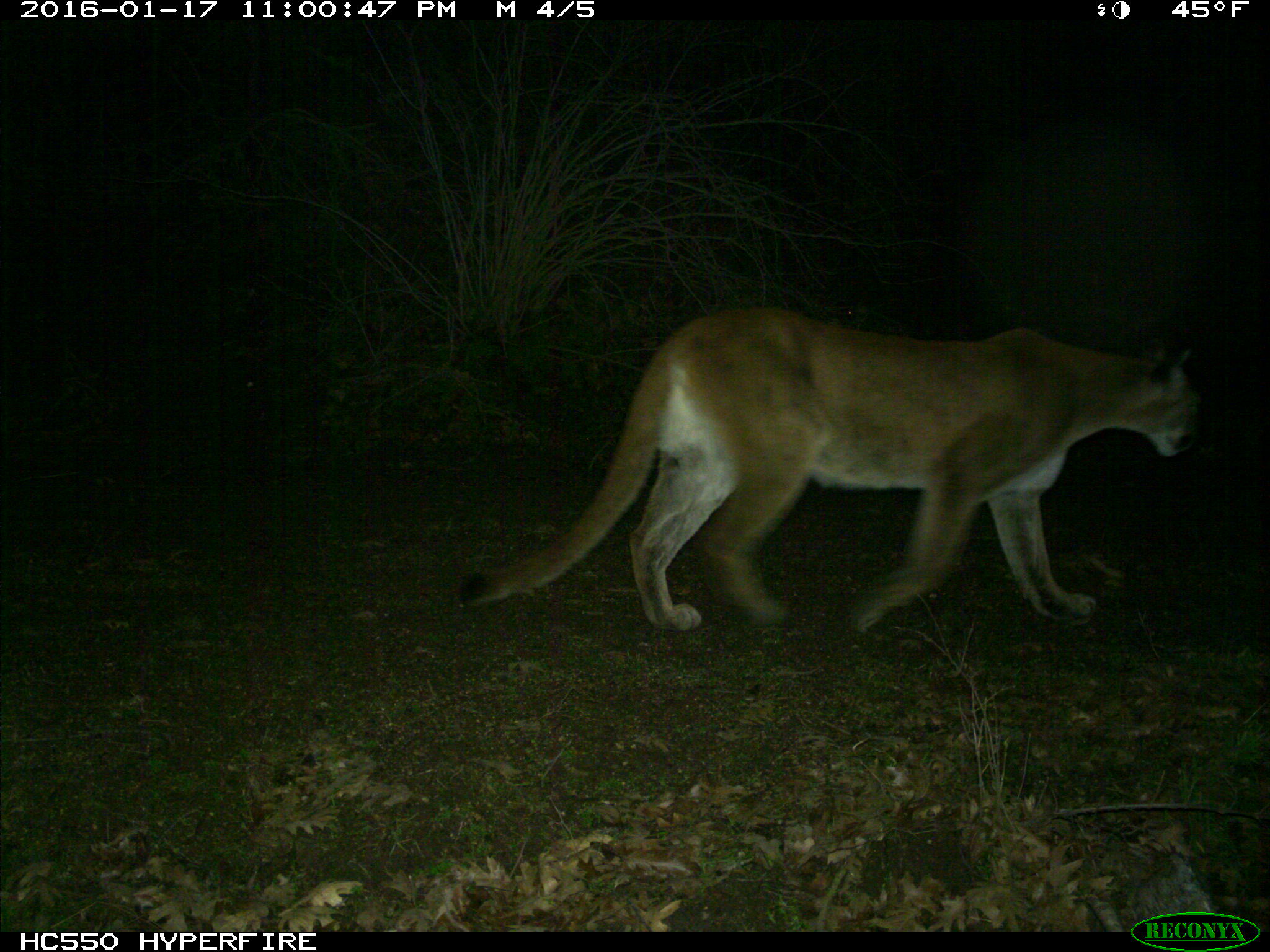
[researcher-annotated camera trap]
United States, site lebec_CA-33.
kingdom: Animalia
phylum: Chordata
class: Mammalia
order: Carnivora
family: Felidae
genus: Puma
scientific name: Puma concolor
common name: mountain lion